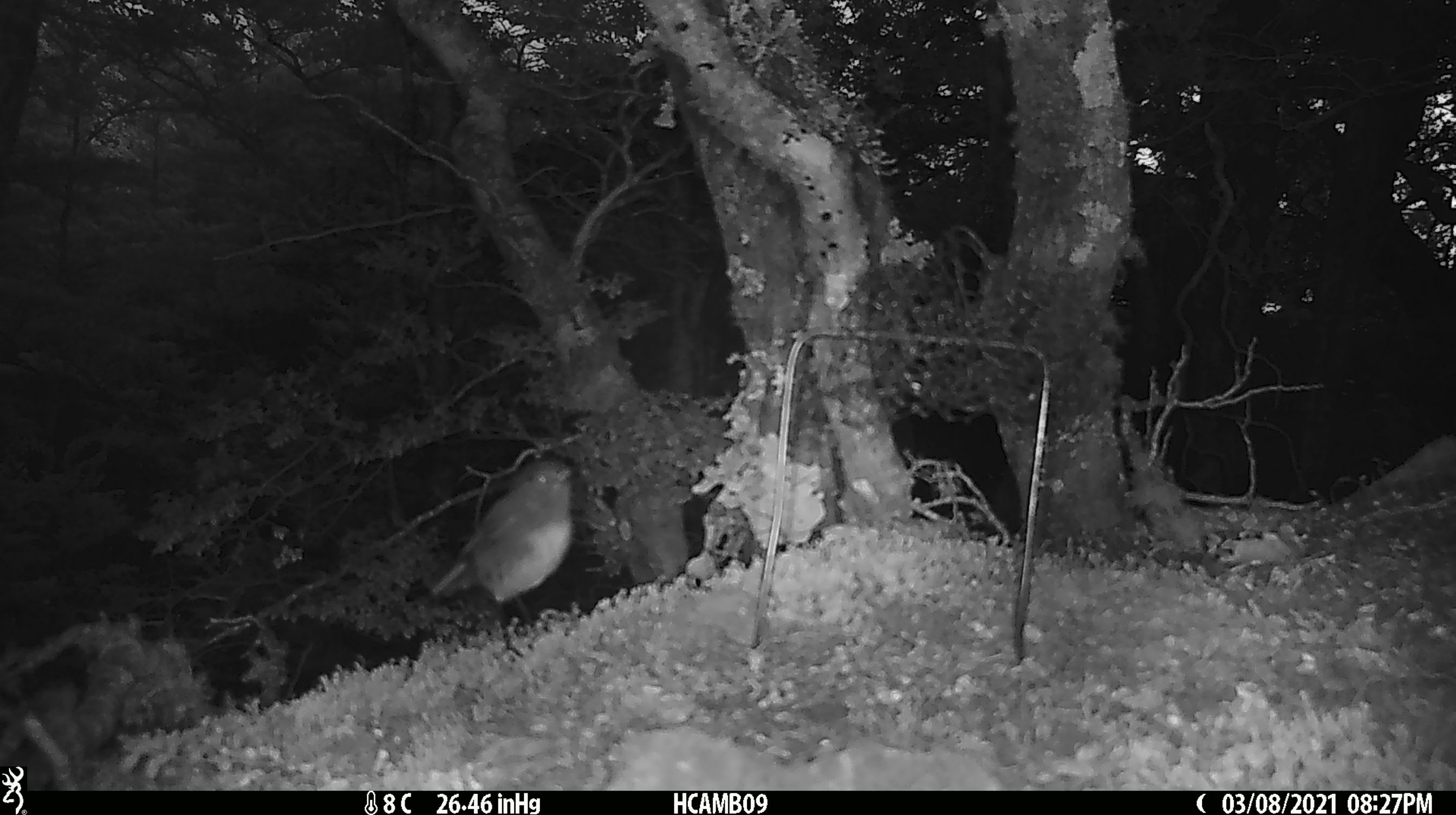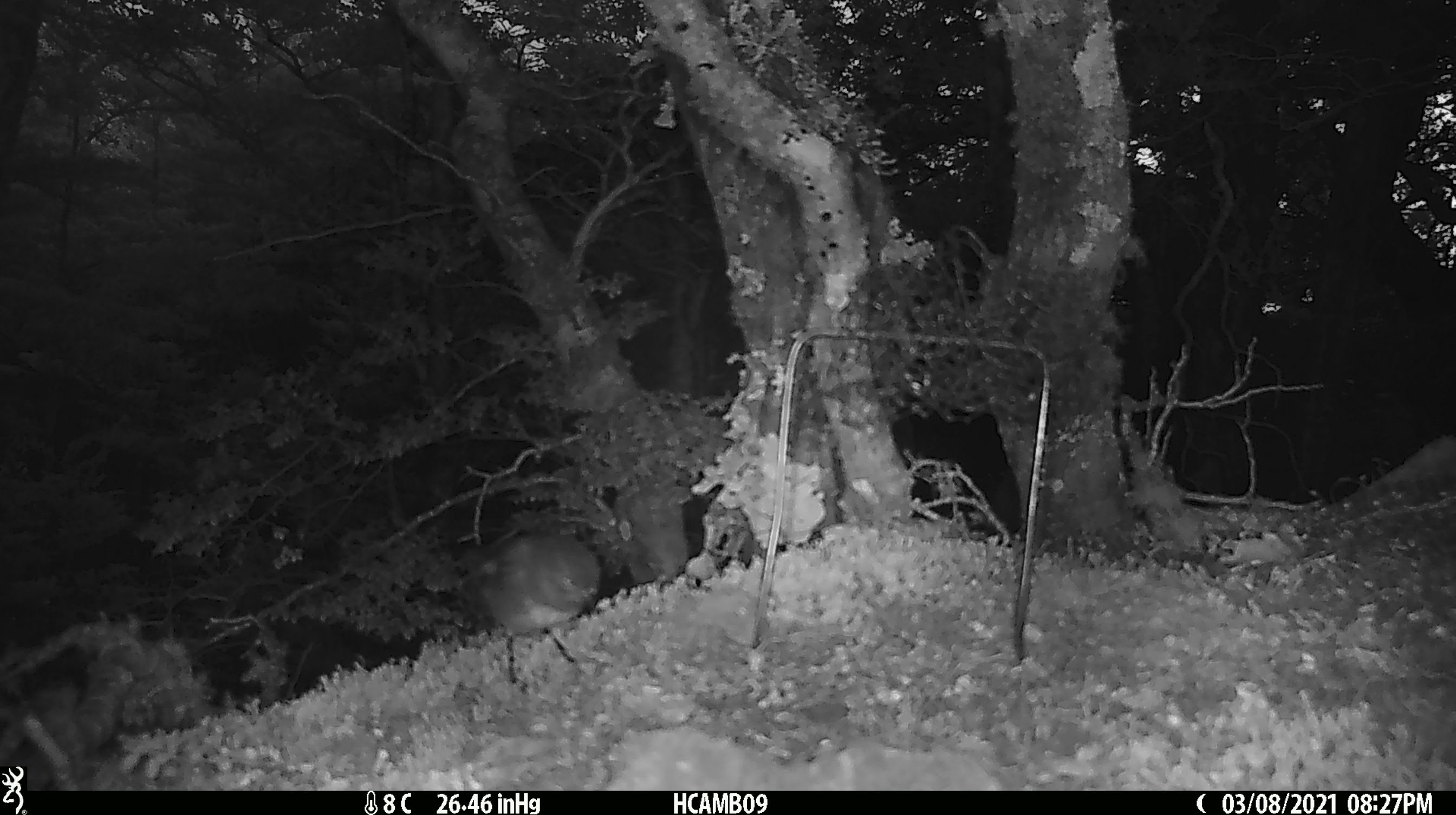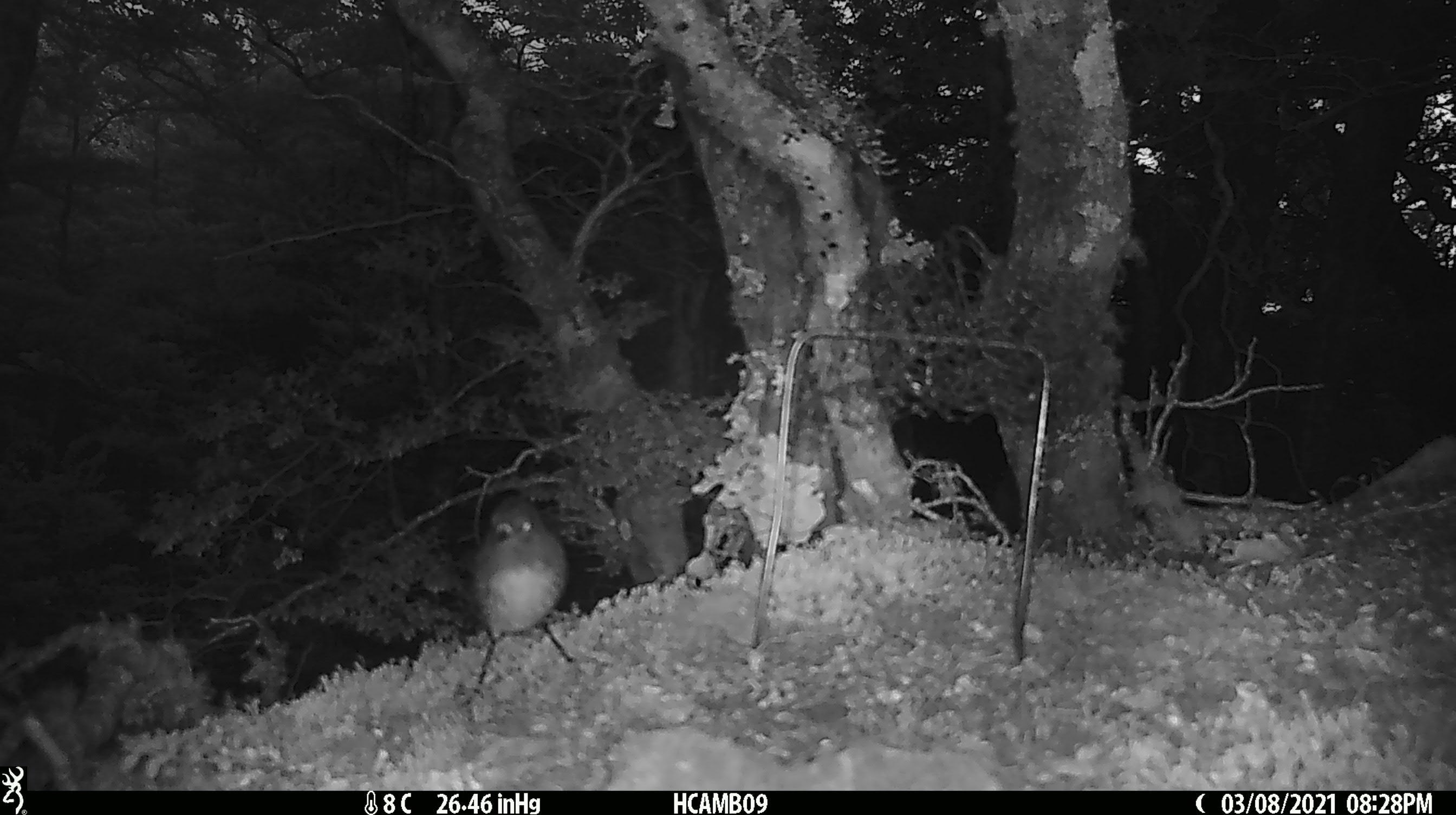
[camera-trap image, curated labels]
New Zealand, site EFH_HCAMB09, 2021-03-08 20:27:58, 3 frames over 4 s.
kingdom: Animalia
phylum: Chordata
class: Aves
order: Passeriformes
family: Petroicidae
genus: Petroica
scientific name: Petroica australis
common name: new zealand robin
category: robin